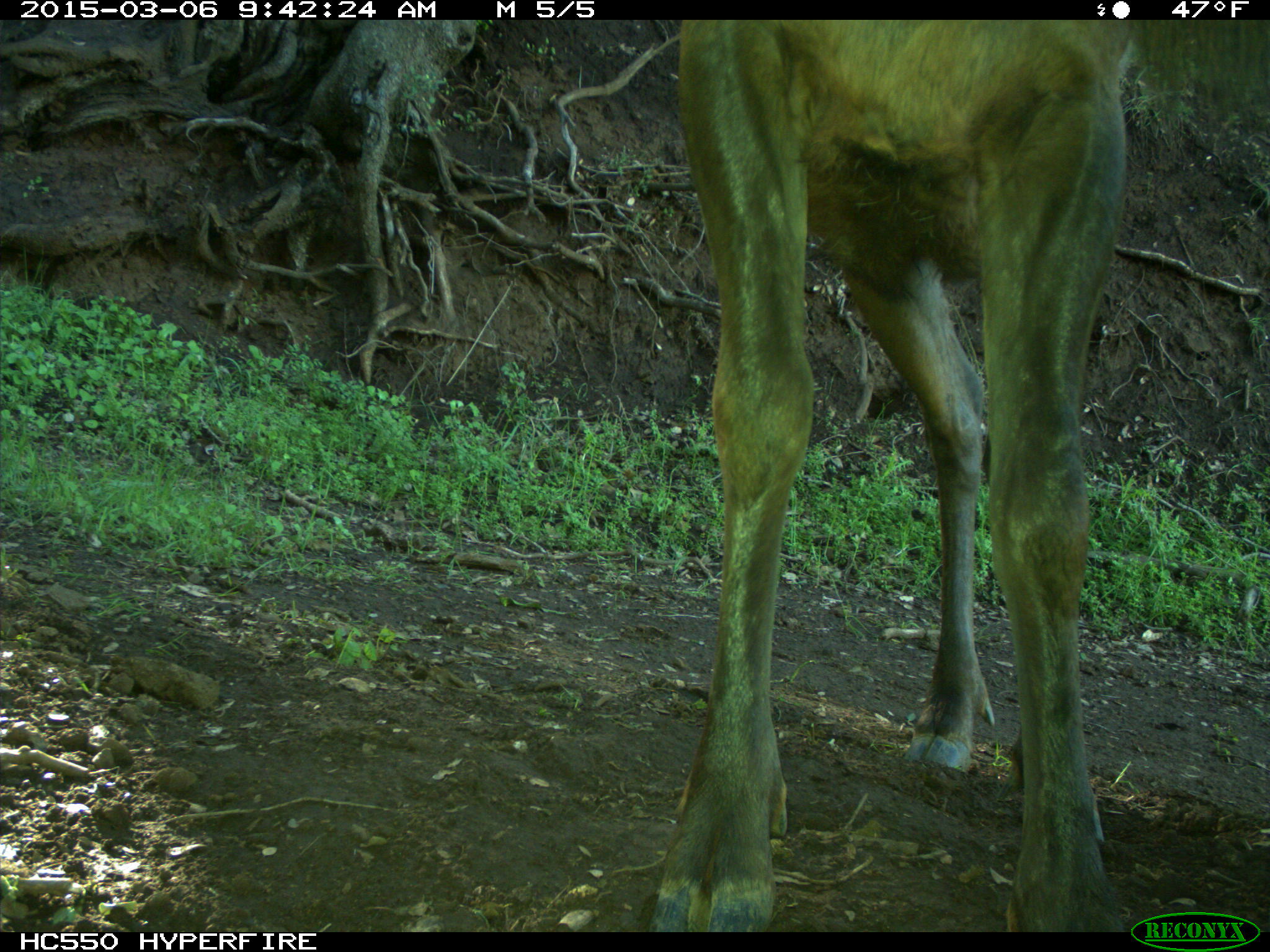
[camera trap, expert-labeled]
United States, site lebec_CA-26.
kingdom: Animalia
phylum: Chordata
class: Mammalia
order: Artiodactyla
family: Cervidae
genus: Cervus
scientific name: Cervus canadensis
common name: elk